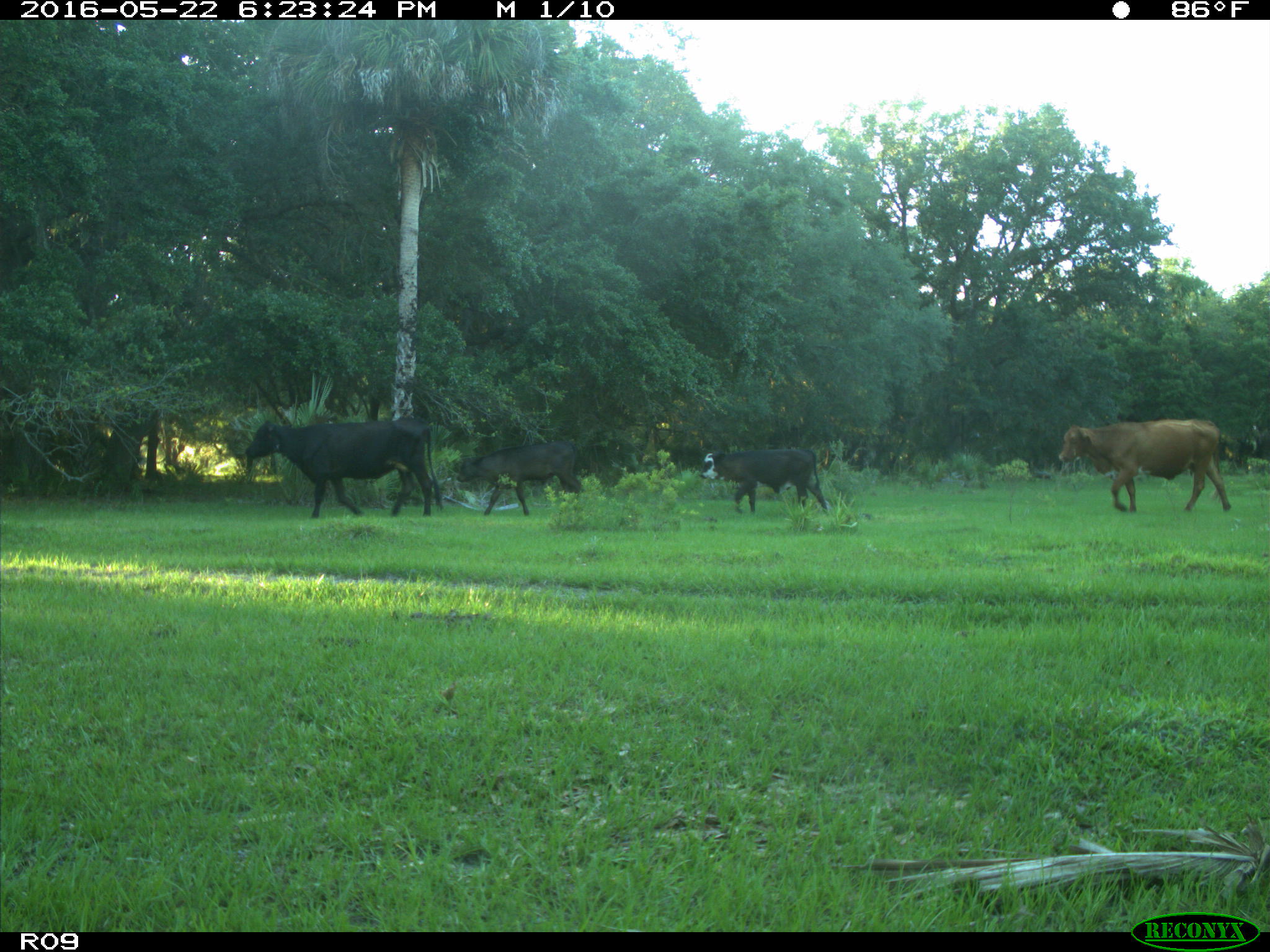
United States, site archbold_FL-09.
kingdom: Animalia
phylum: Chordata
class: Mammalia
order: Artiodactyla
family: Bovidae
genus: Bos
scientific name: Bos taurus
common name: domestic cow